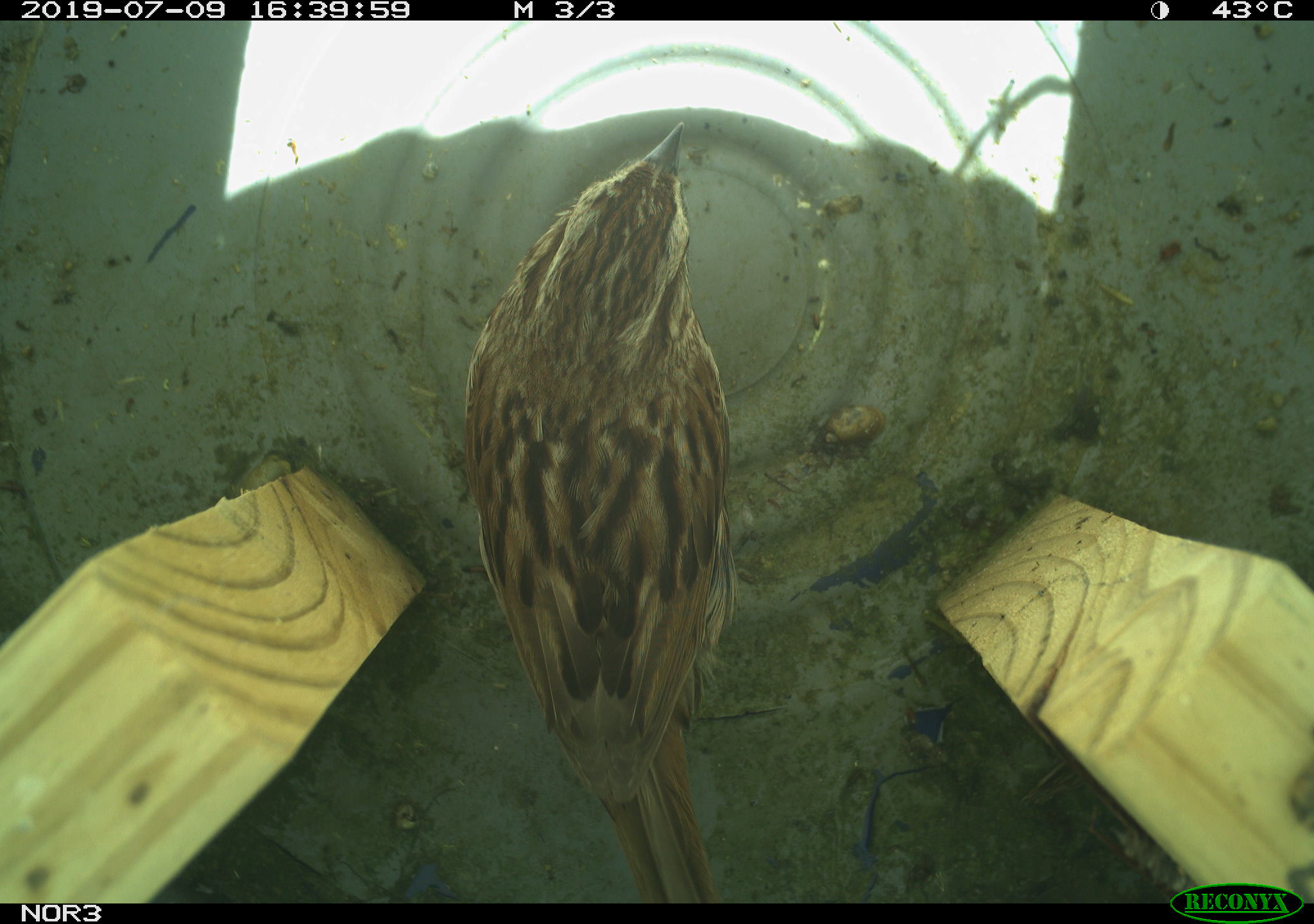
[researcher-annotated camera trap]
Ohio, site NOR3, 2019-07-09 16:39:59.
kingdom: Animalia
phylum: Chordata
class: Aves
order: Passeriformes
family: Passerellidae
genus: Melospiza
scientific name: Melospiza melodia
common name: song sparrow